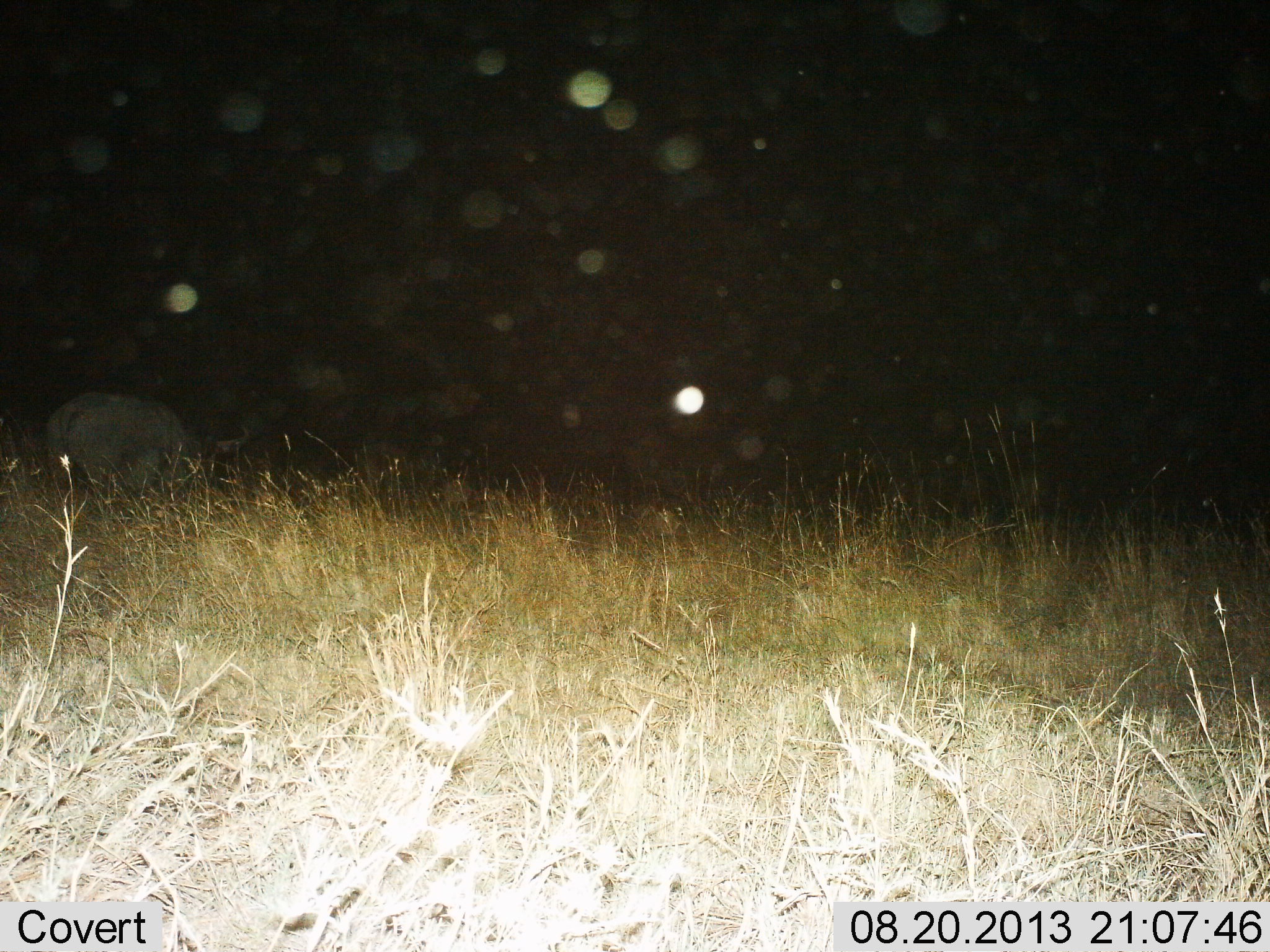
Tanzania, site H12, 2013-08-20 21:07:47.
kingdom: Animalia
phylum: Chordata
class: Mammalia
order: Artiodactyla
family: Bovidae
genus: Syncerus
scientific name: Syncerus caffer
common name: cape buffalo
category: buffalo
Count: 1.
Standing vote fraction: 86%.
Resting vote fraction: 0%.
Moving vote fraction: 0%.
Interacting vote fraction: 0%.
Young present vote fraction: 0%.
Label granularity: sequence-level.